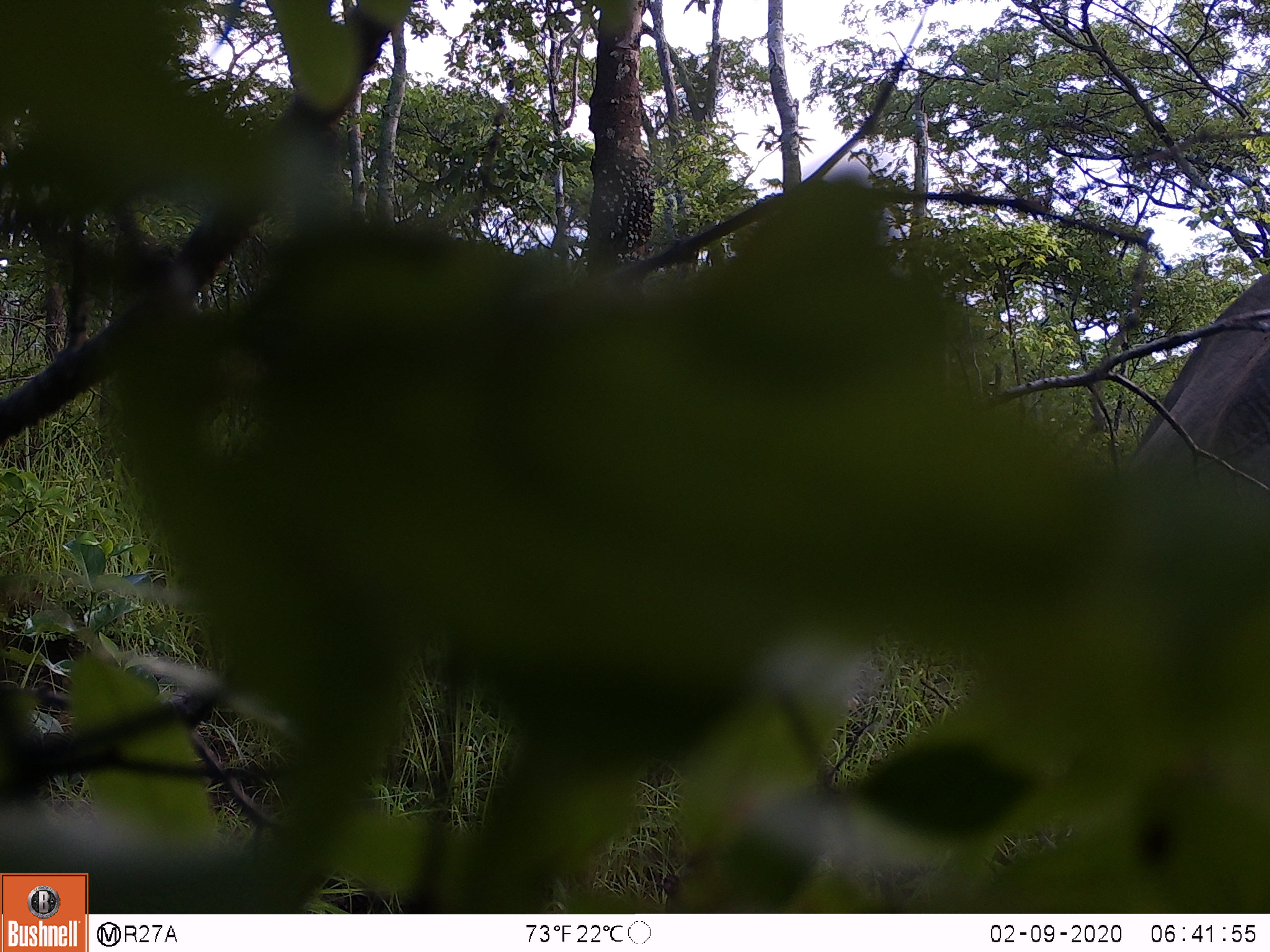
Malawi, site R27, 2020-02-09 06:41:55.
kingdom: Animalia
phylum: Chordata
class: Mammalia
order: Proboscidea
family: Elephantidae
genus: Loxodonta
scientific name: Loxodonta africana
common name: african savanna elephant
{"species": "african savanna elephant (Loxodonta africana)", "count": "1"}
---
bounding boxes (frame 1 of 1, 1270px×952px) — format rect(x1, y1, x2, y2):
african savanna elephant: rect(1119, 266, 1266, 490)